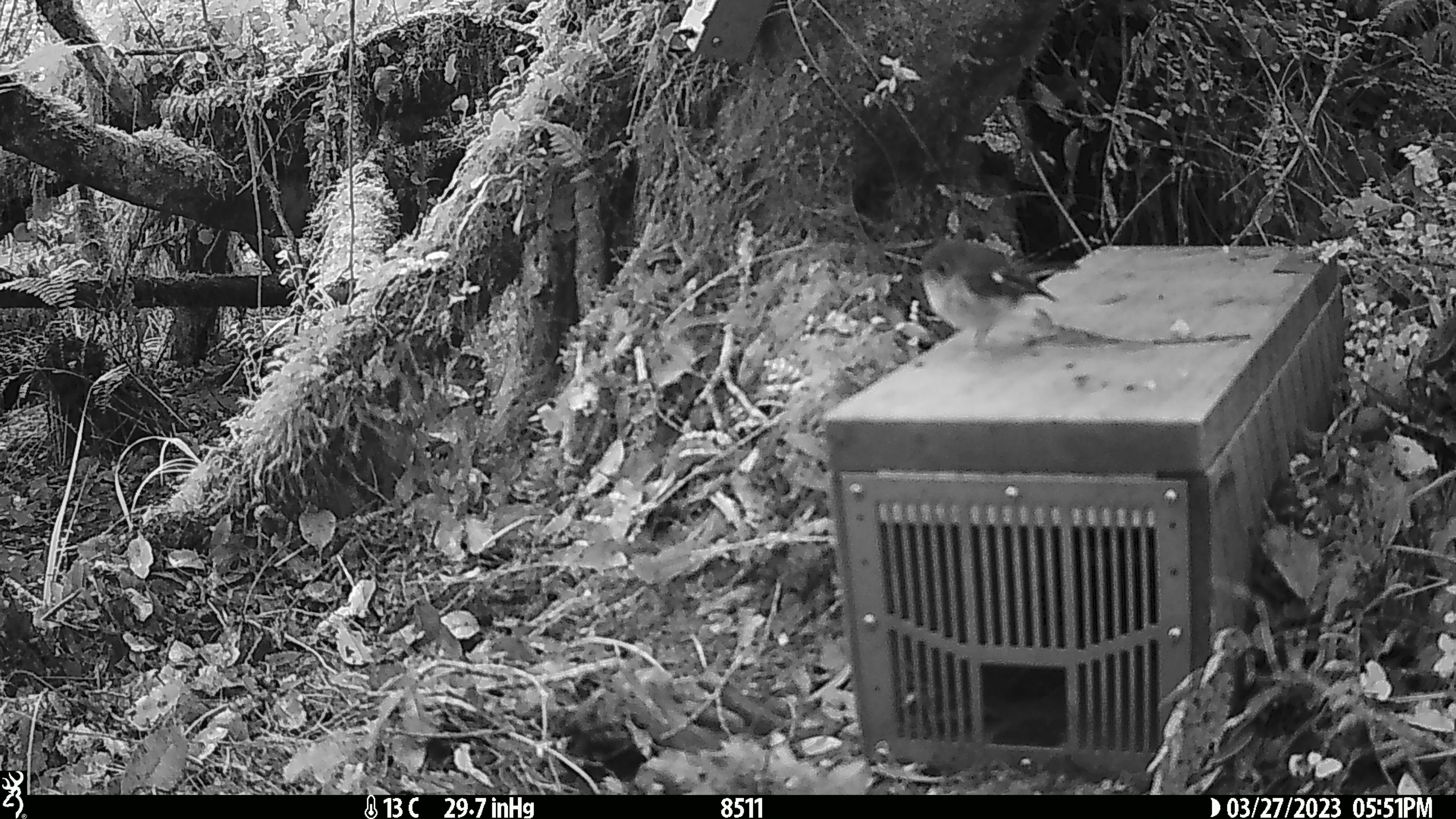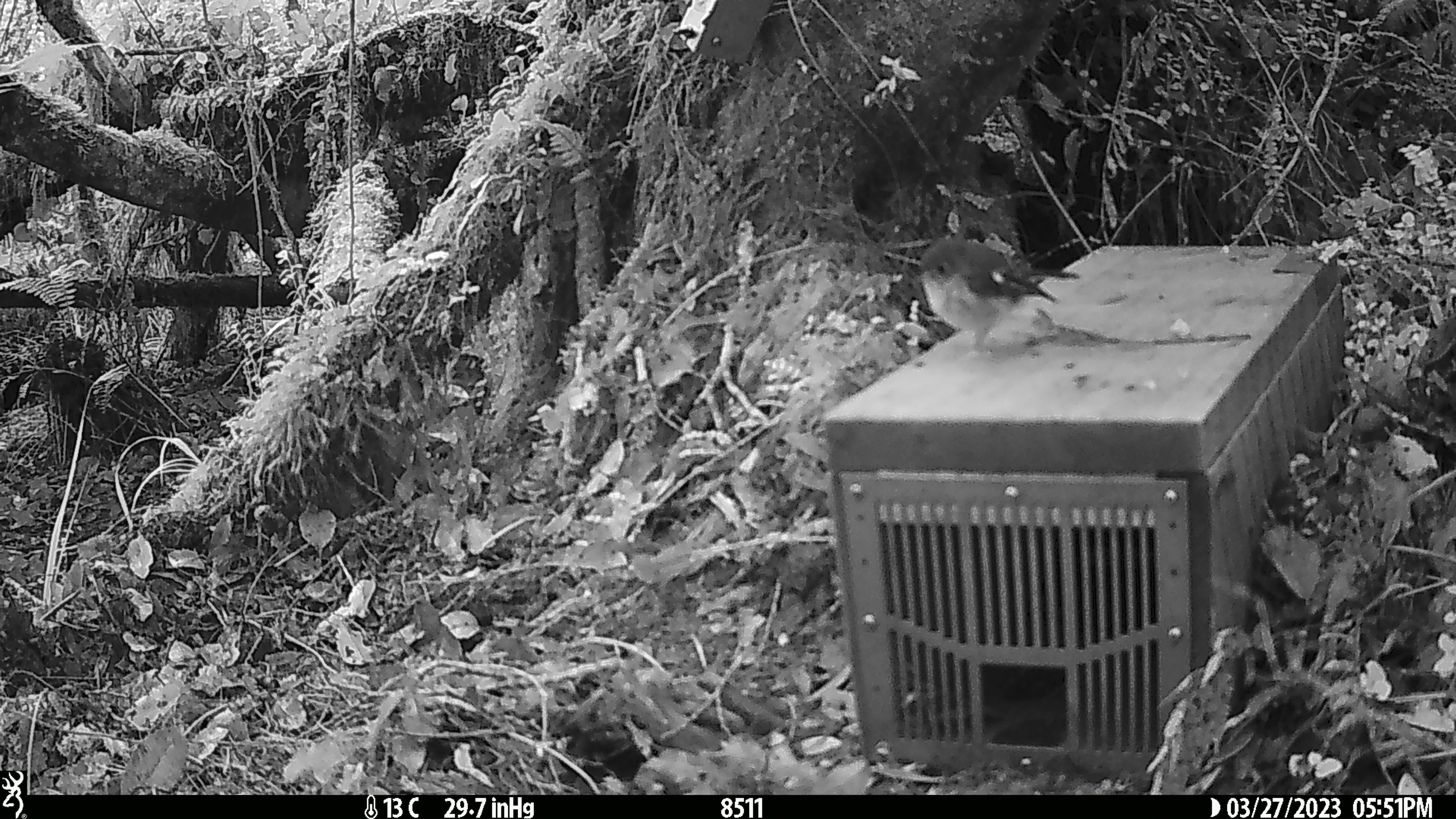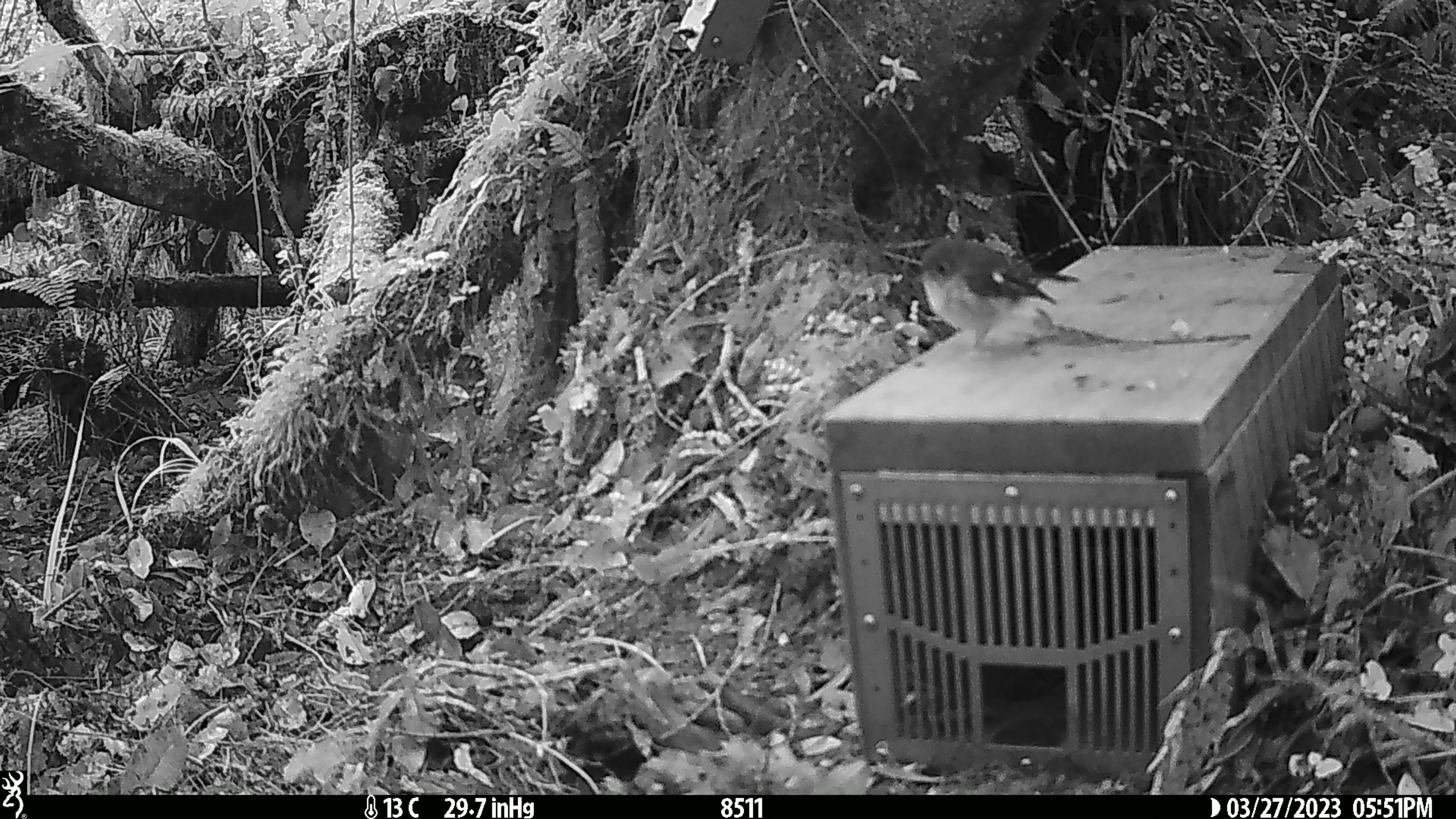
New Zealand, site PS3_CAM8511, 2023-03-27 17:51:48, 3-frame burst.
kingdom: Animalia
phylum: Chordata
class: Aves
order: Passeriformes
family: Petroicidae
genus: Petroica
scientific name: Petroica macrocephala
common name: tomtit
Tomtit (Petroica macrocephala).